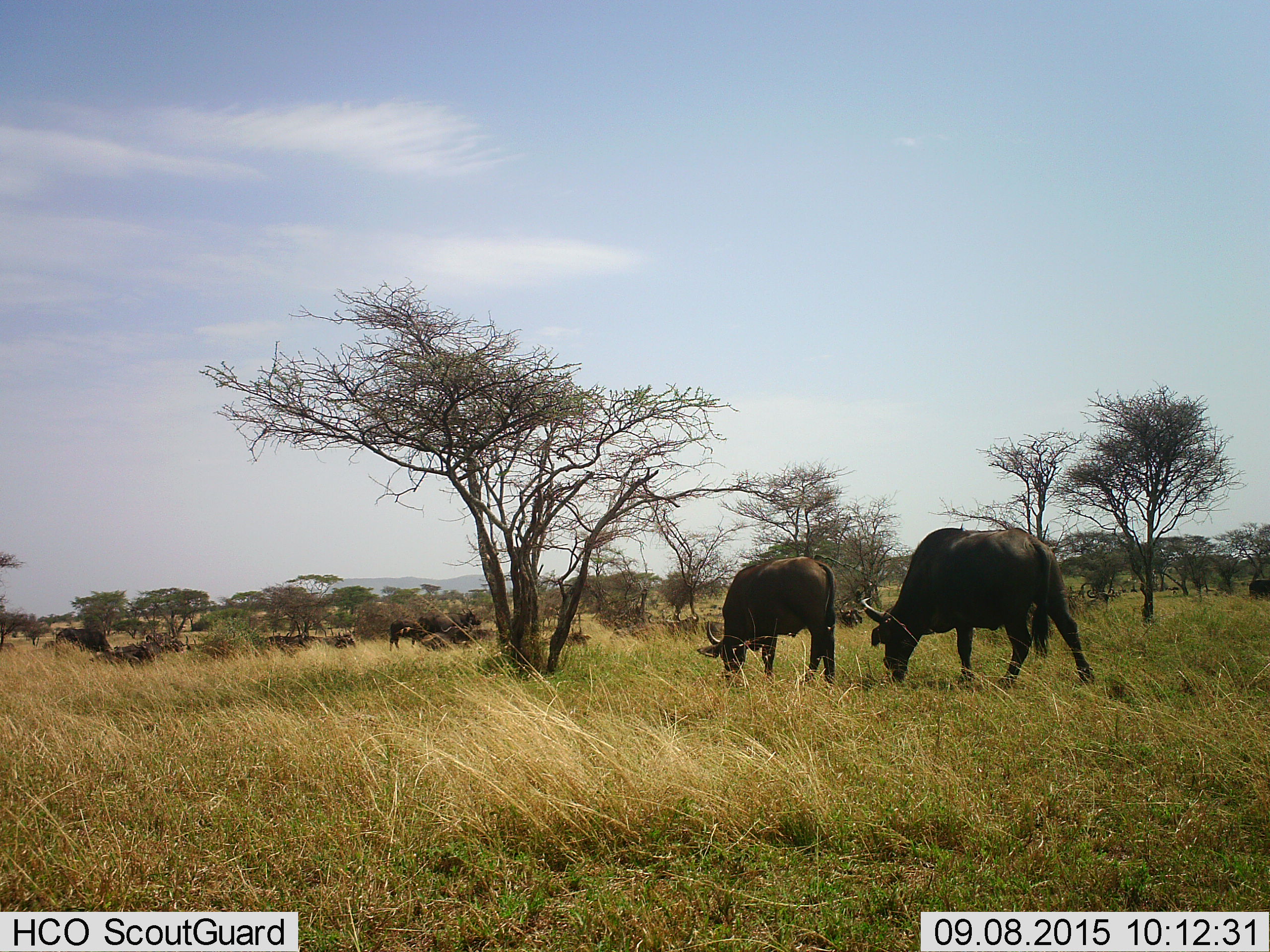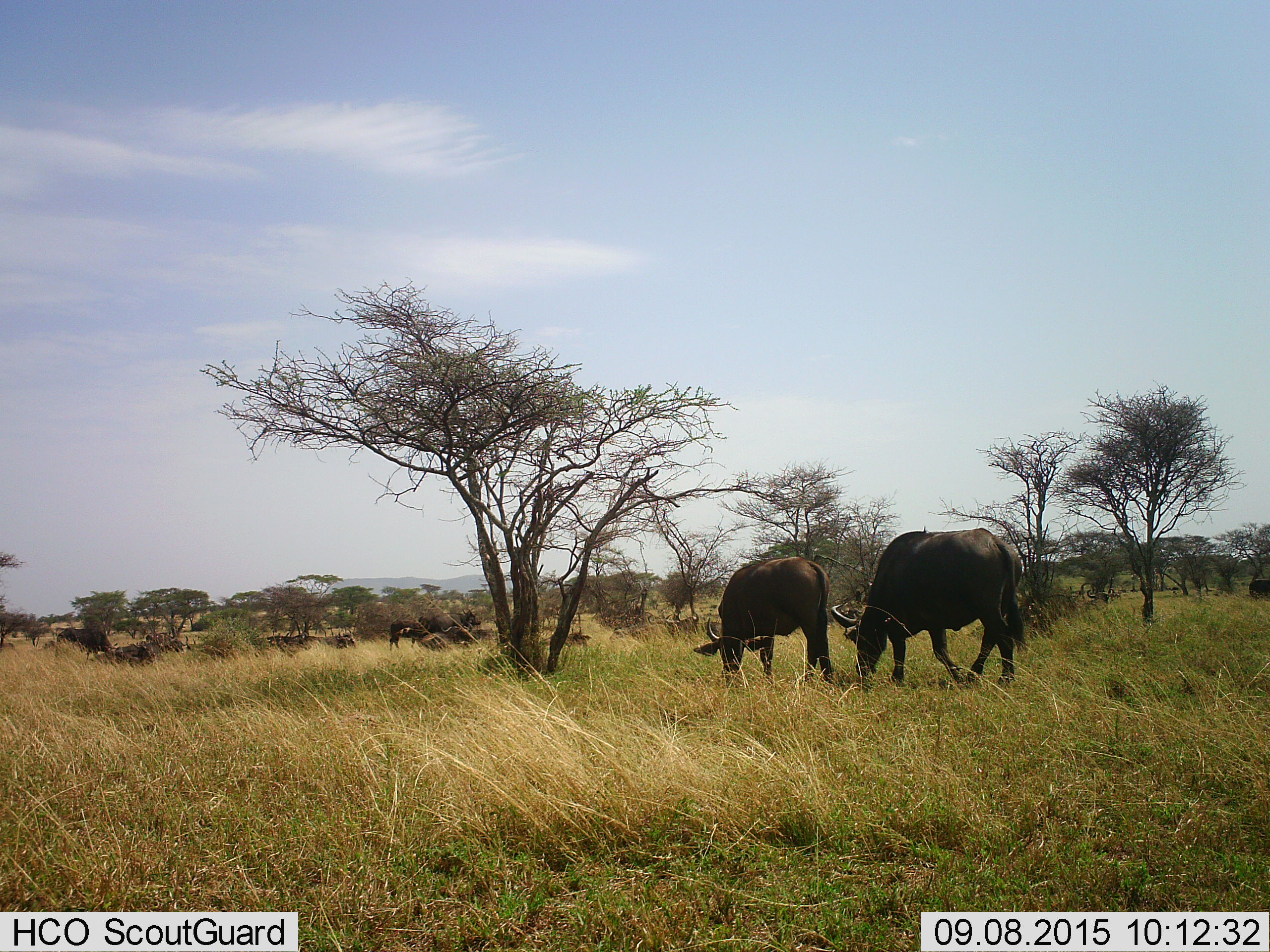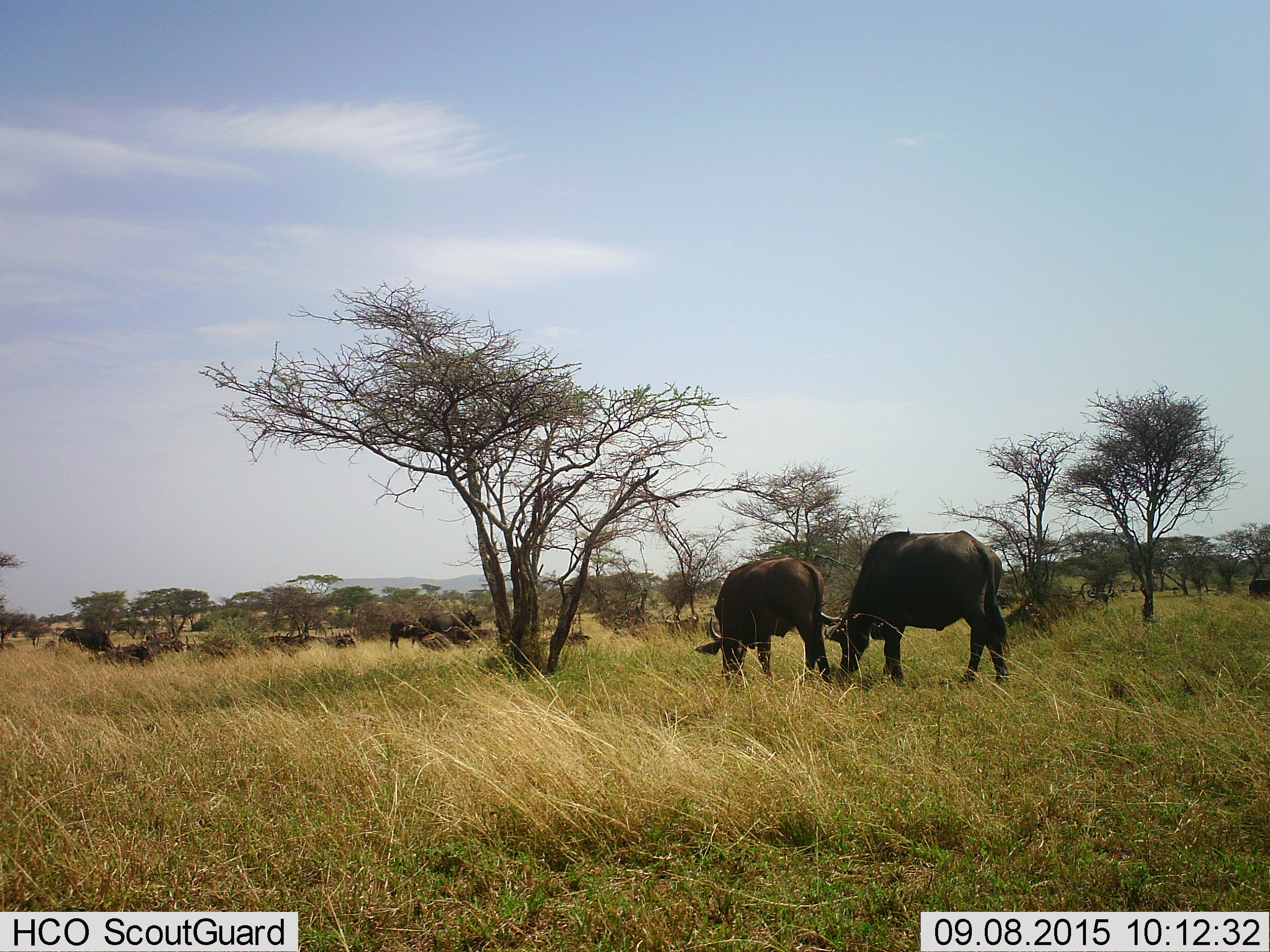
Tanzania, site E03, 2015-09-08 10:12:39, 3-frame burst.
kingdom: Animalia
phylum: Chordata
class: Mammalia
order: Artiodactyla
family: Bovidae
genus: Syncerus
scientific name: Syncerus caffer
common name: cape buffalo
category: buffalo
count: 11-50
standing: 47%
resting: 53%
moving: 73%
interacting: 13%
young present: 13%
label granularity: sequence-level